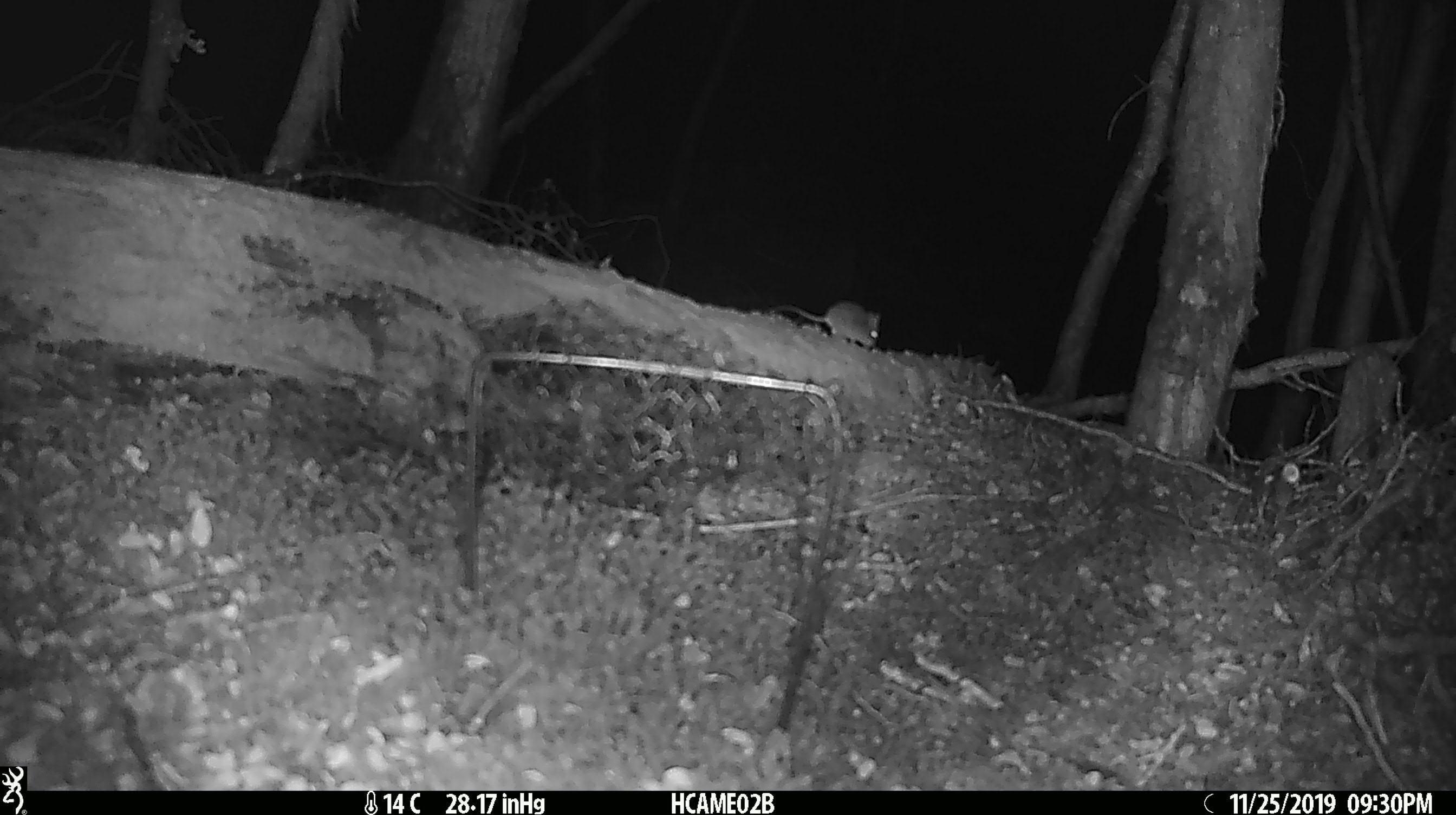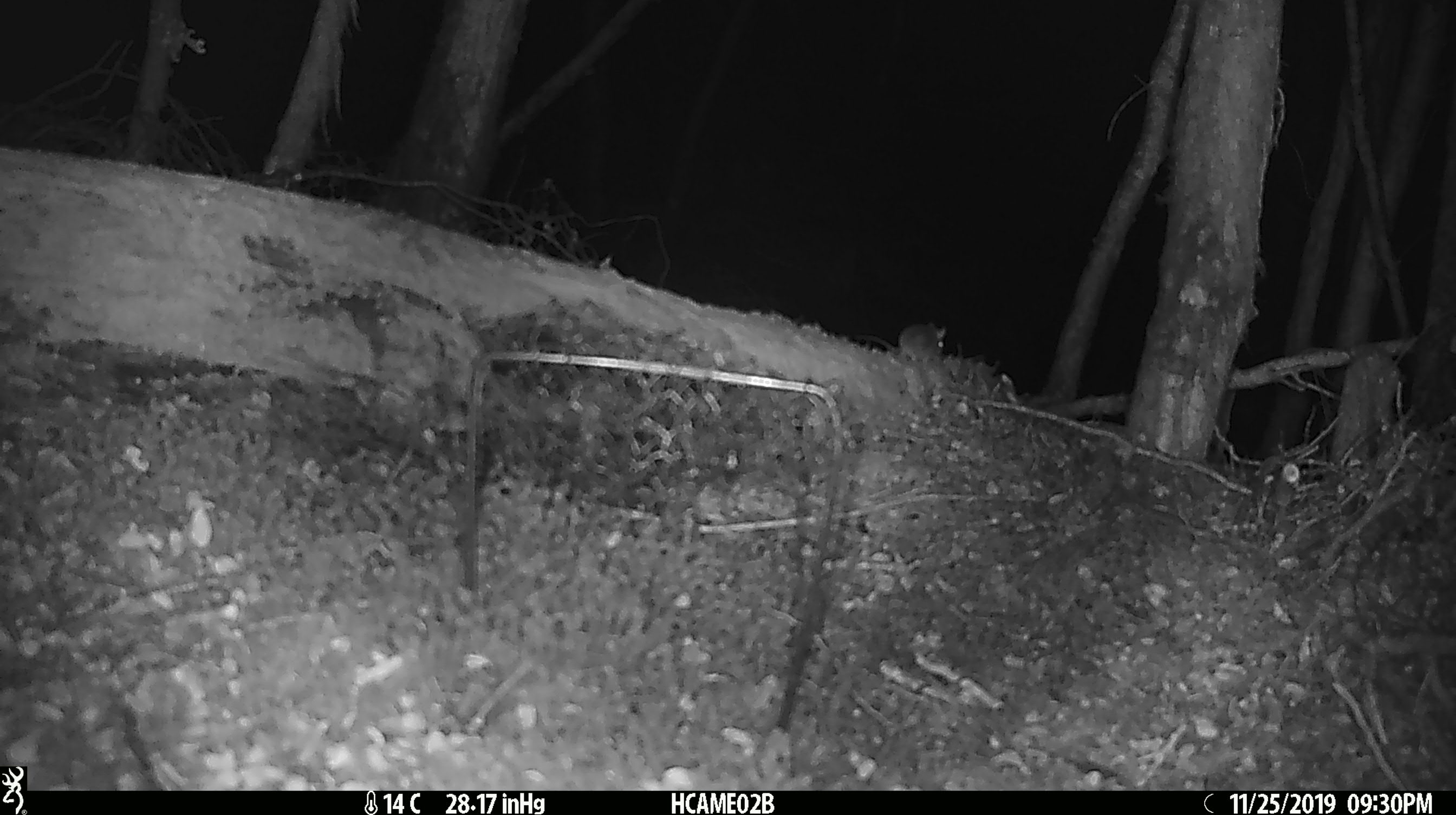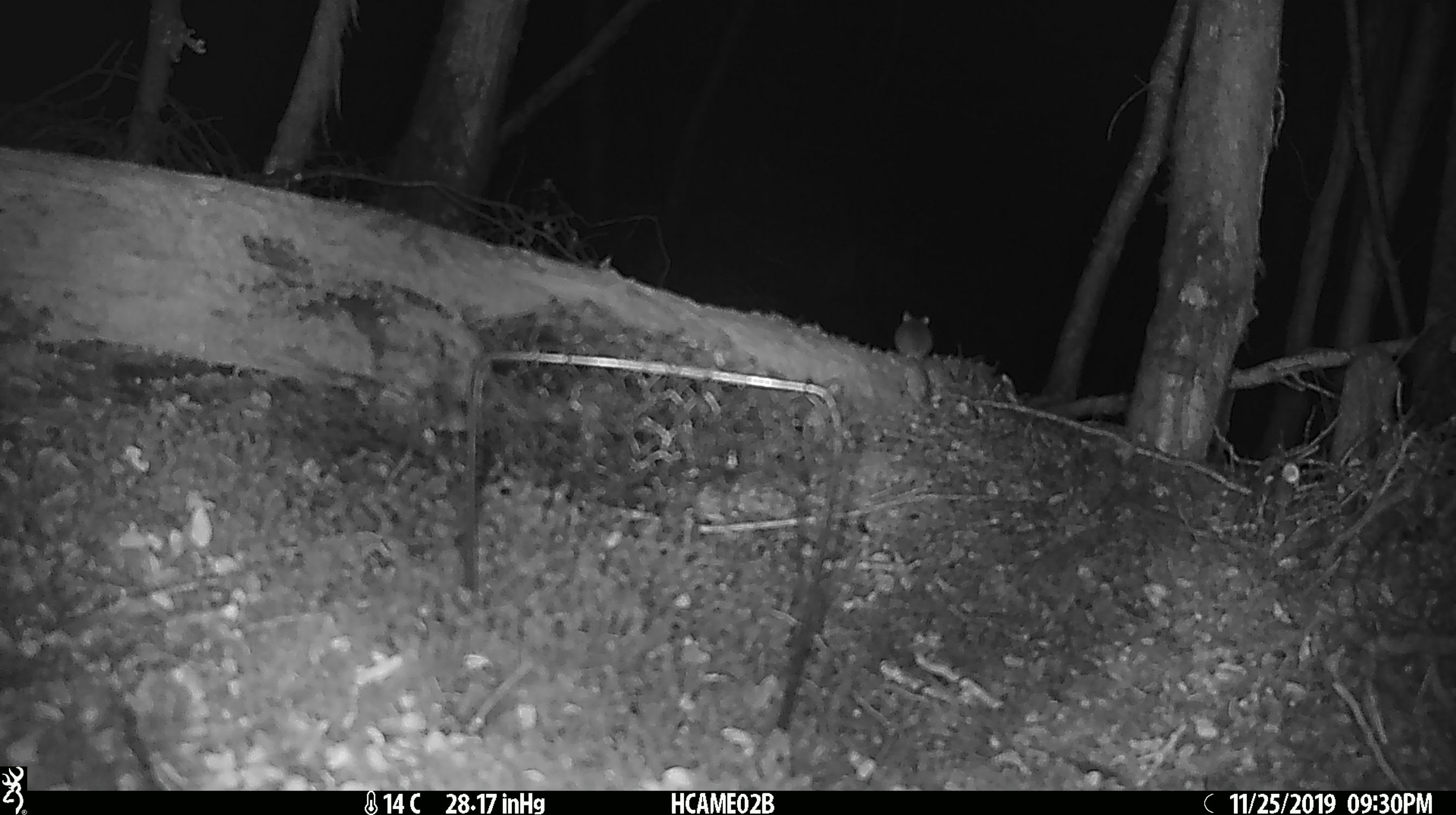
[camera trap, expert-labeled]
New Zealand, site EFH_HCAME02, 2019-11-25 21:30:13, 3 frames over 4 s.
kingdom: Animalia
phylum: Chordata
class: Mammalia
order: Rodentia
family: Muridae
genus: Mus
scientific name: Mus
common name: mouse